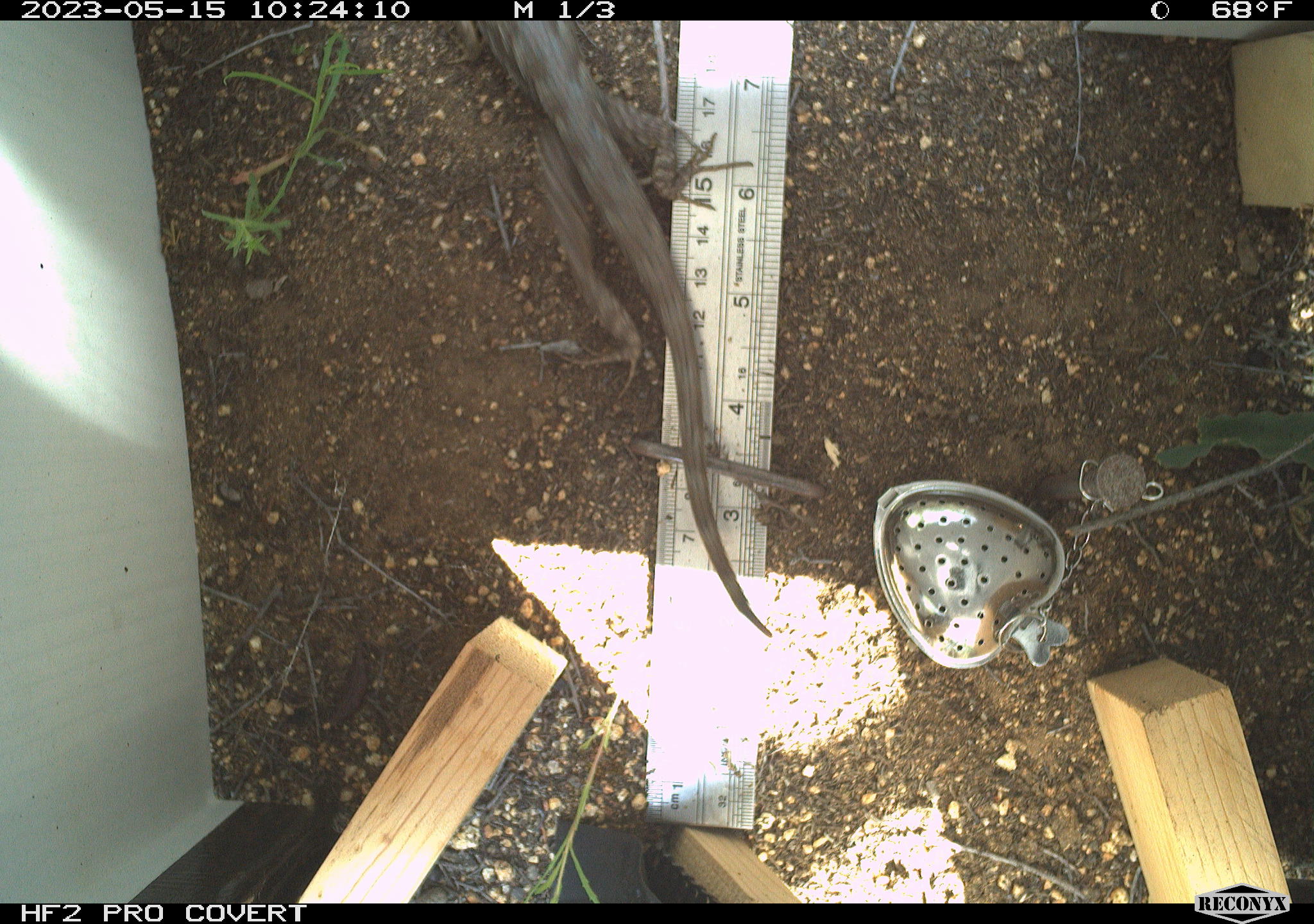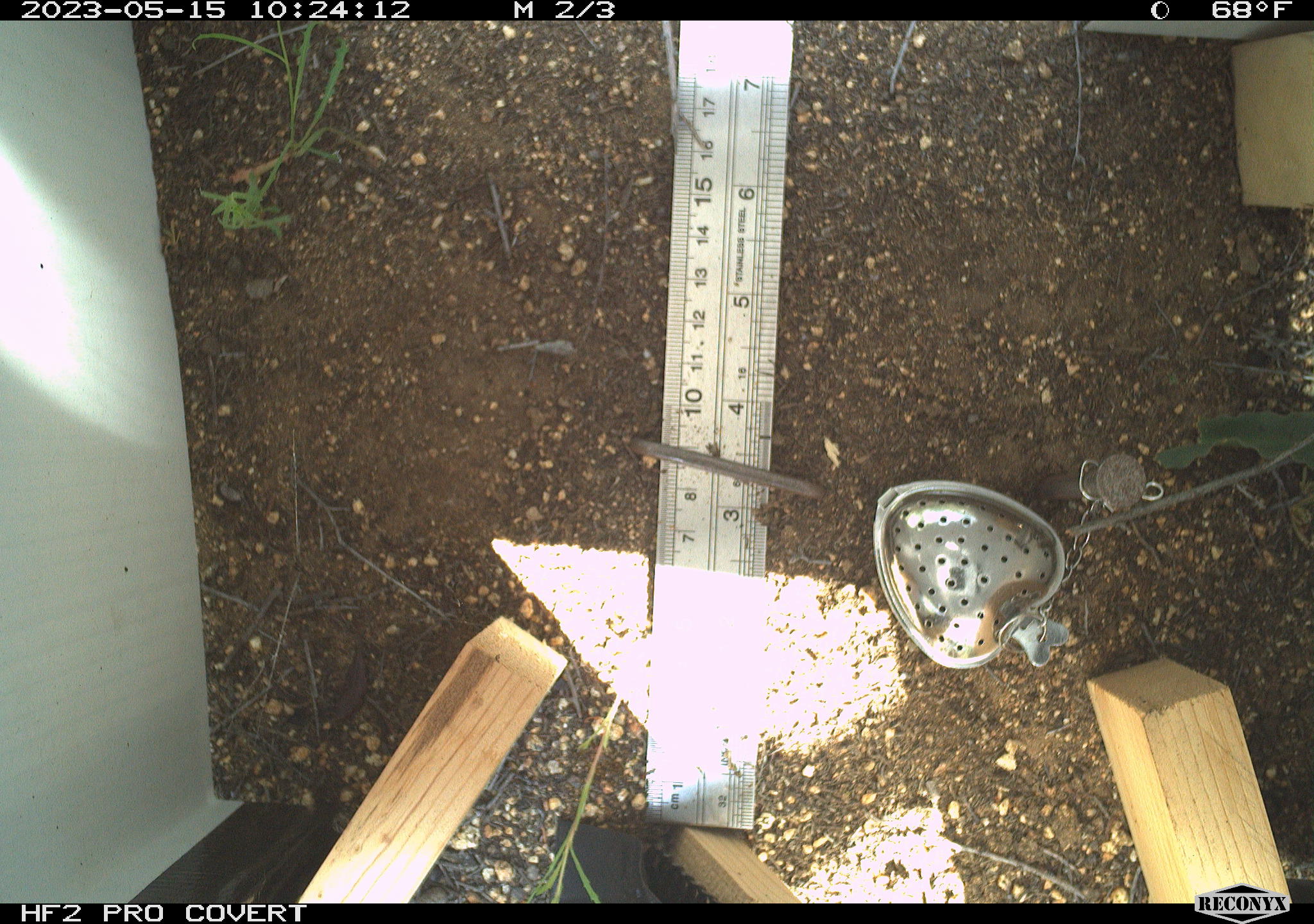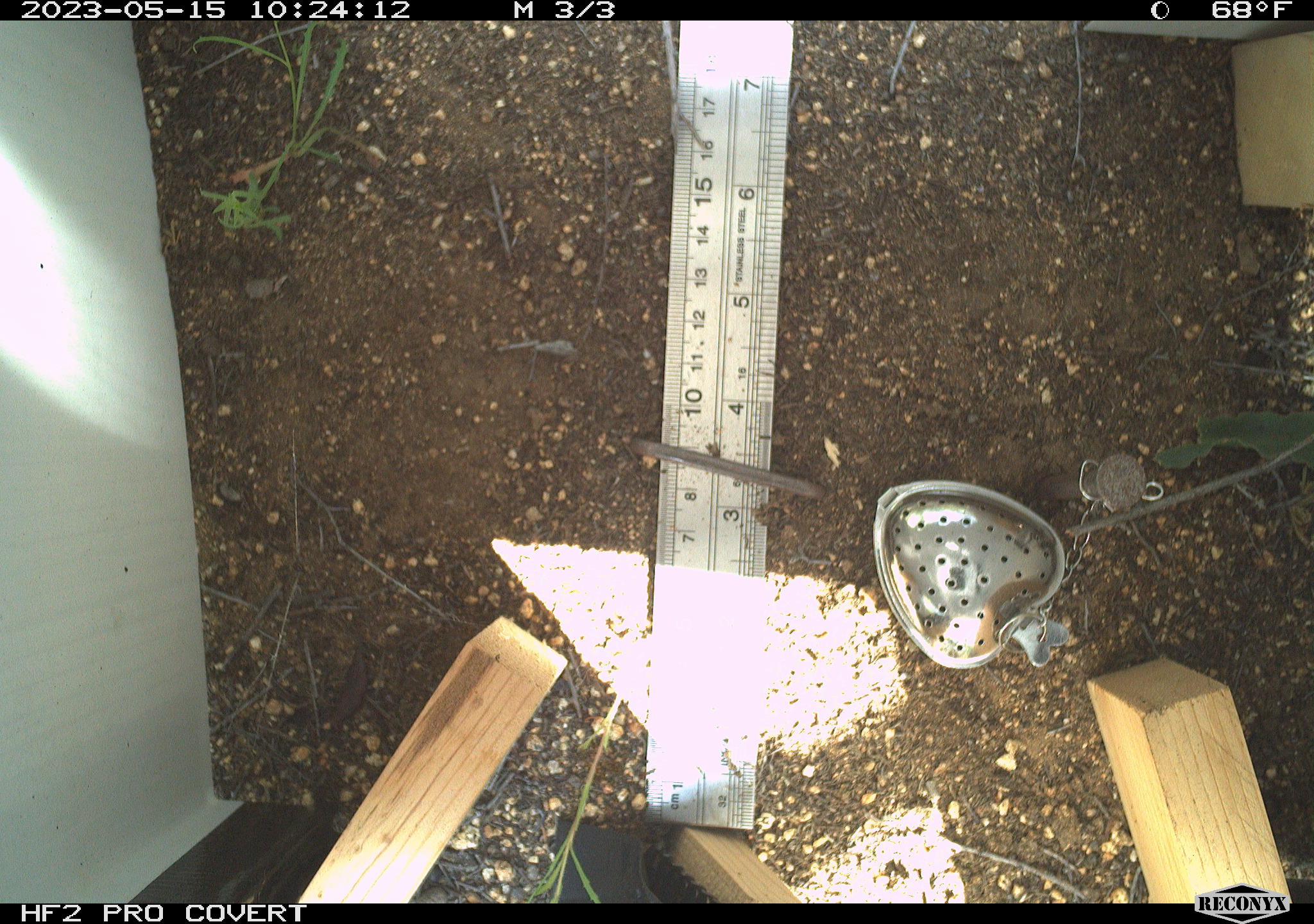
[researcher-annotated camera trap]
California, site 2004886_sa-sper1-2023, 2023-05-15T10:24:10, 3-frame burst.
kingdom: Animalia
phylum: Chordata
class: Reptilia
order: Squamata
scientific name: Squamata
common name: lizards and snakes